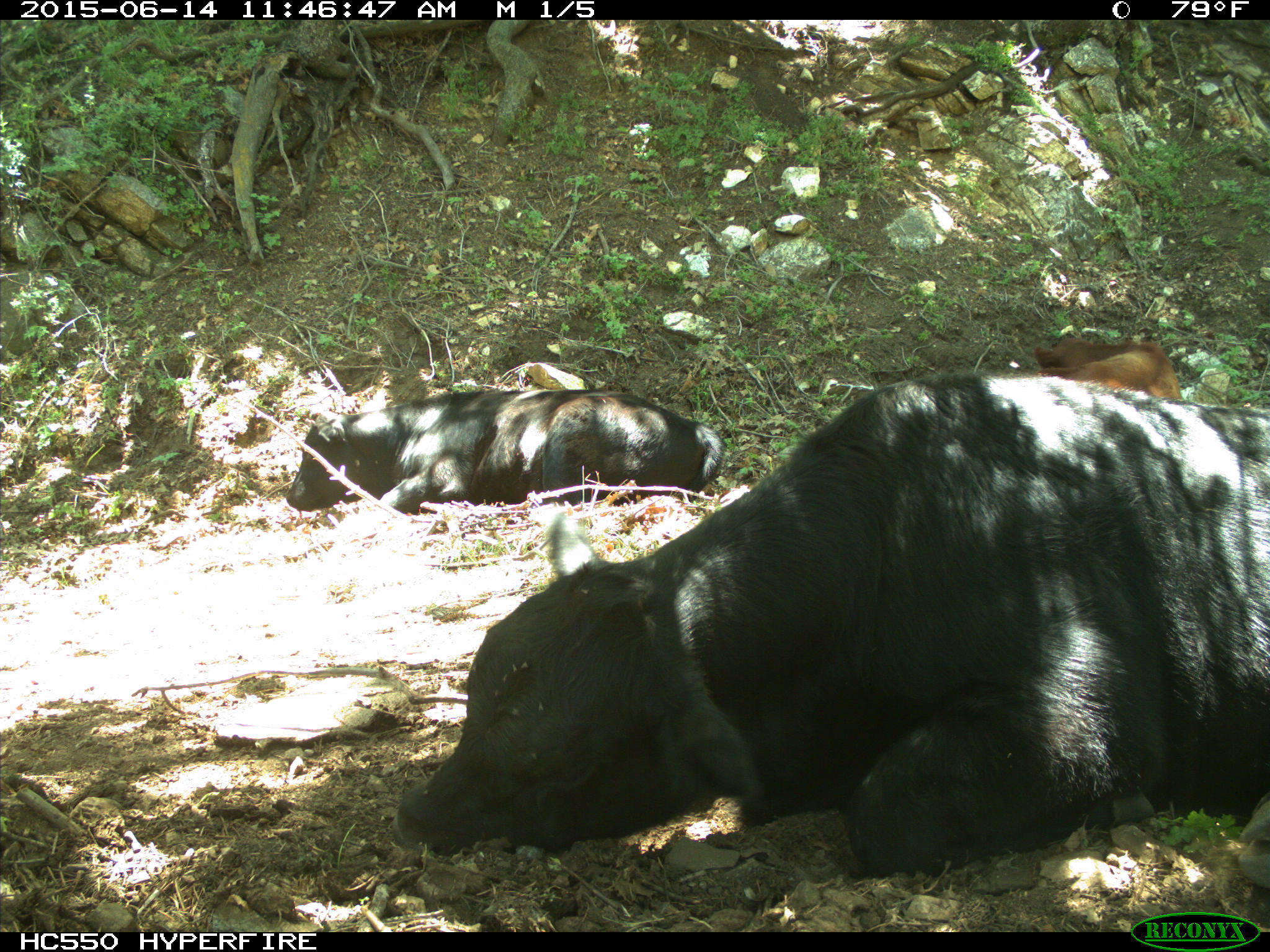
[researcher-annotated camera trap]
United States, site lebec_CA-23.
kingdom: Animalia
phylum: Chordata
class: Mammalia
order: Artiodactyla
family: Bovidae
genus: Bos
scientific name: Bos taurus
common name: domestic cow